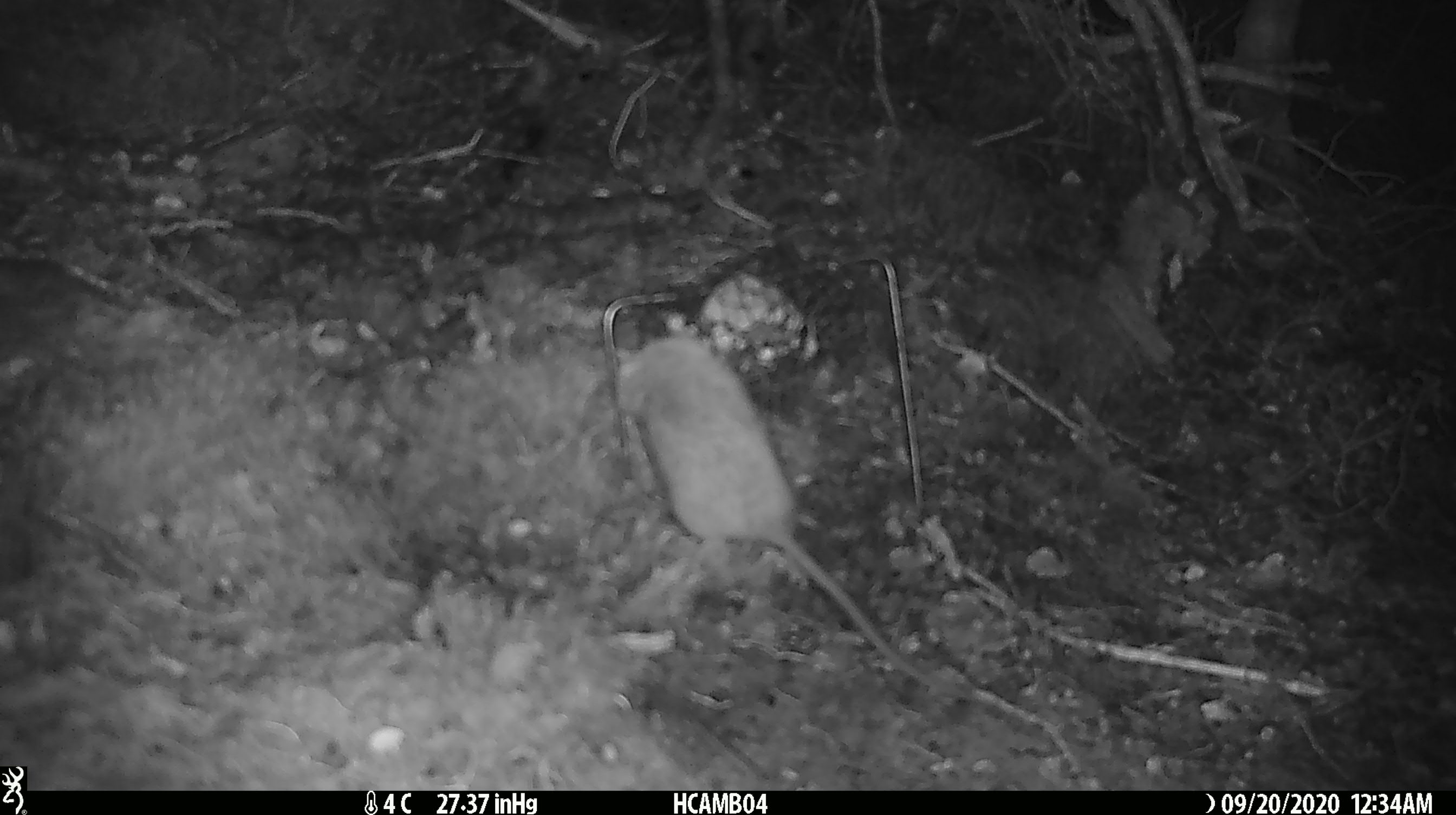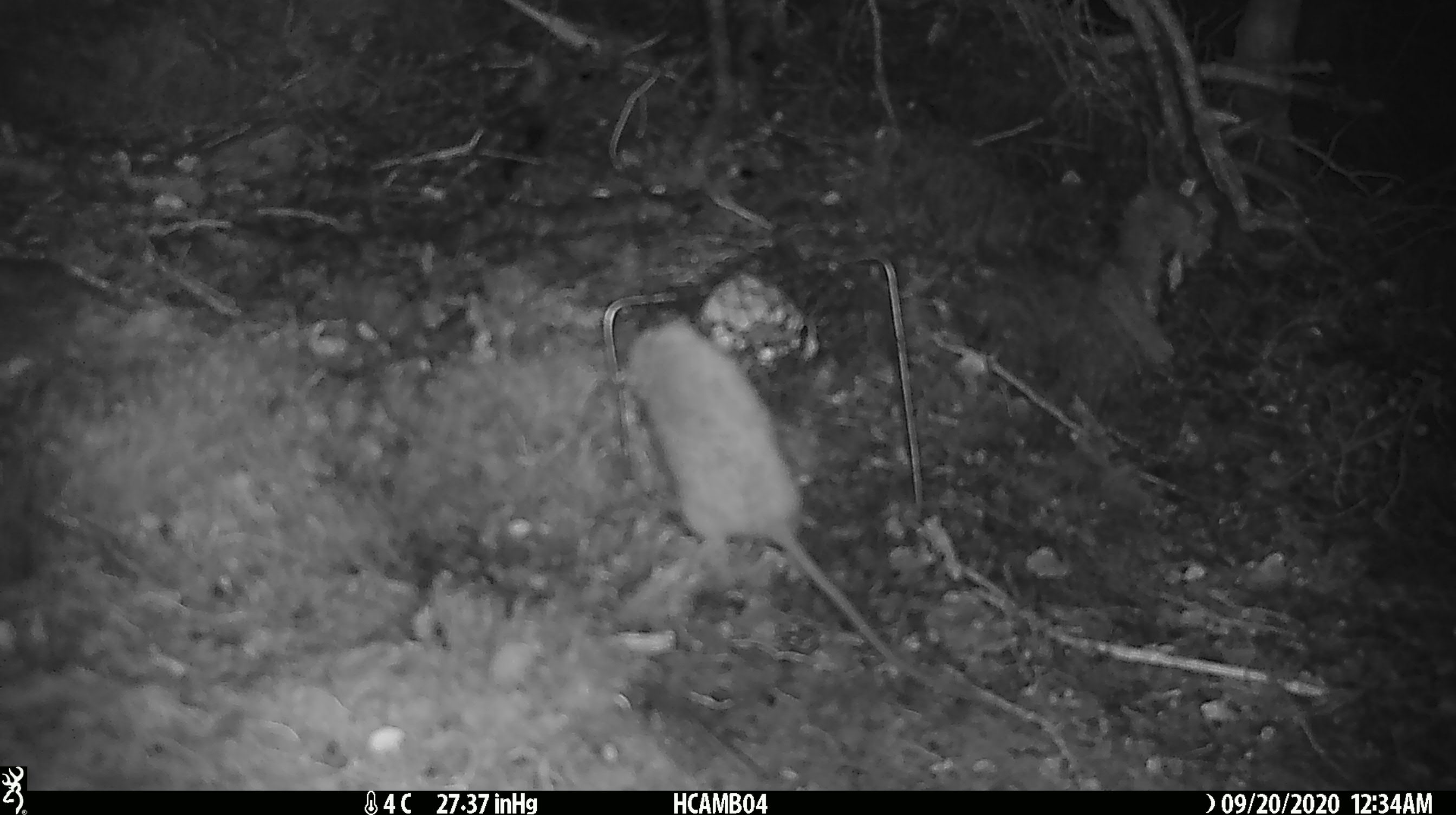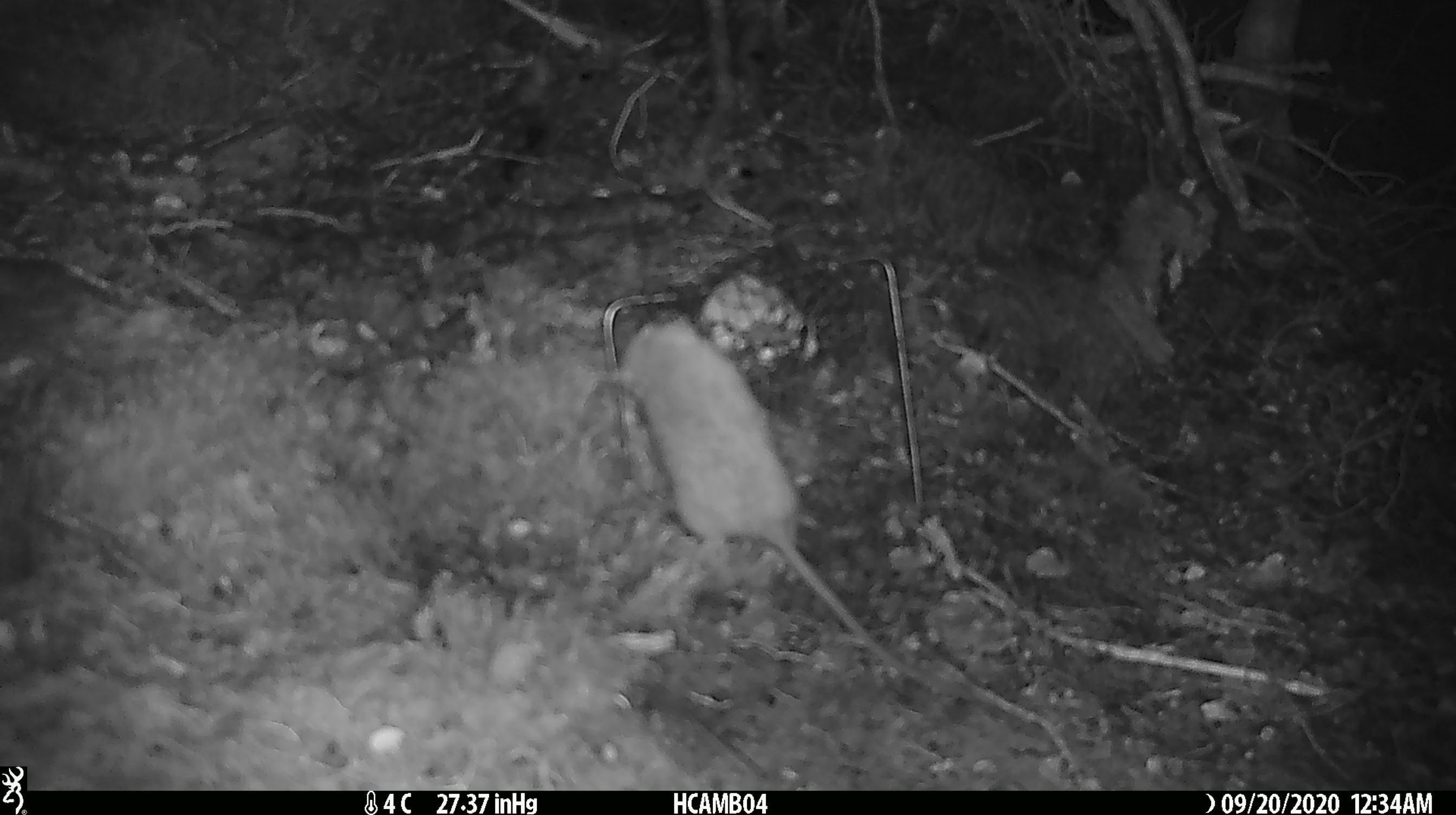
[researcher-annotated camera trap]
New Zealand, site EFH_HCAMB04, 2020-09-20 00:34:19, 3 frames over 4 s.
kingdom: Animalia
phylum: Chordata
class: Mammalia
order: Rodentia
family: Muridae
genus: Rattus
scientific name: Rattus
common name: rat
Rat (Rattus).